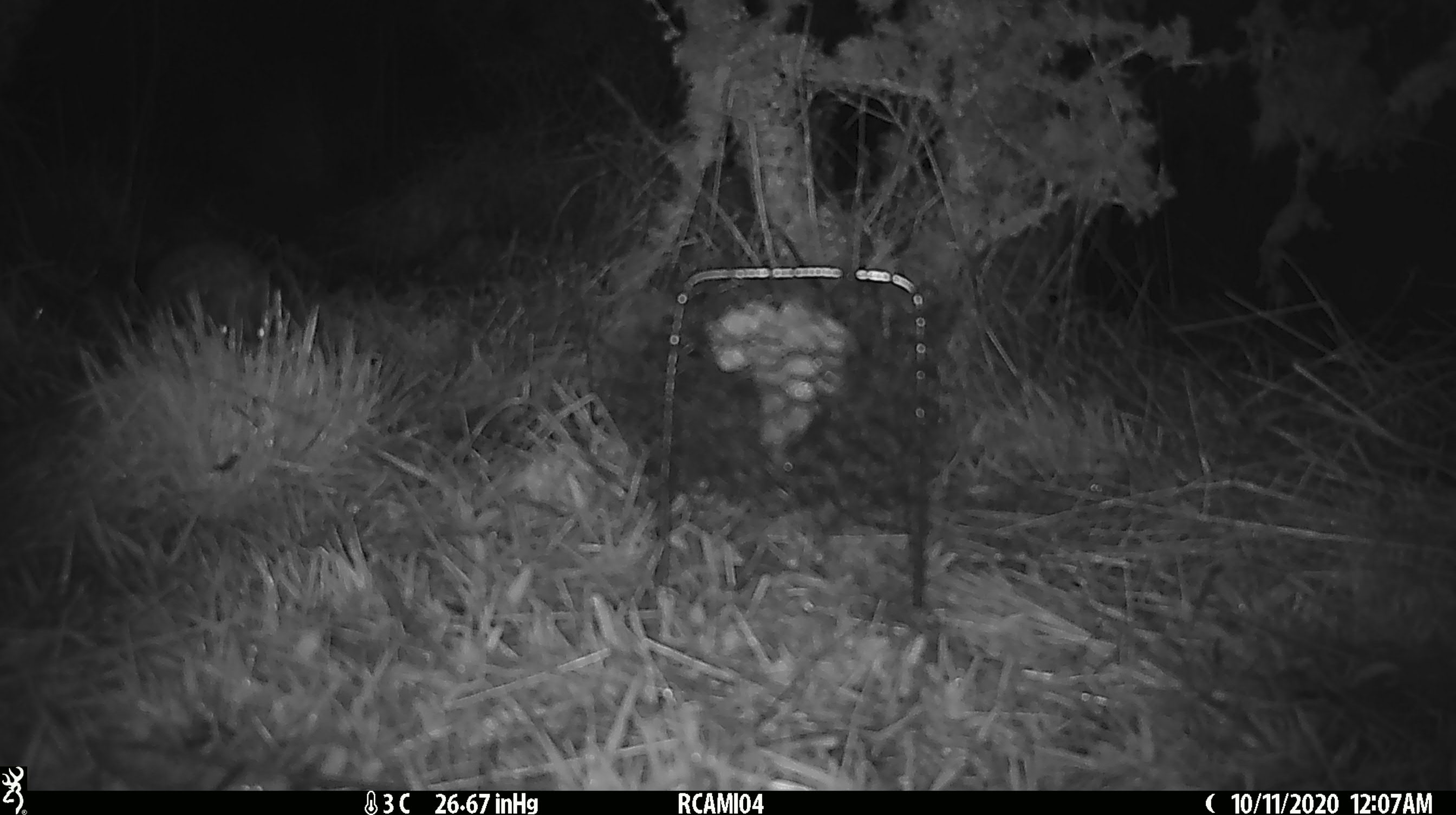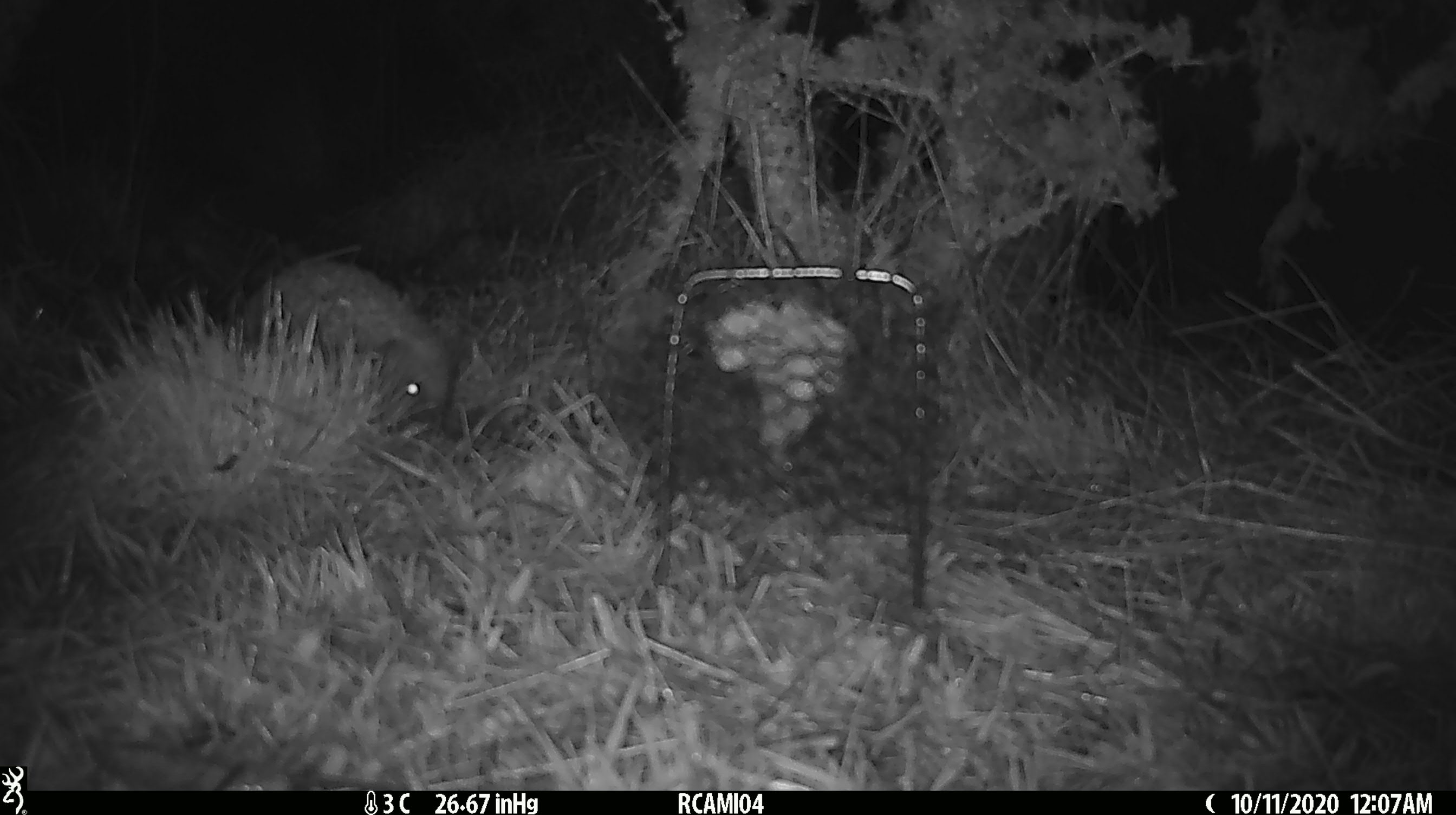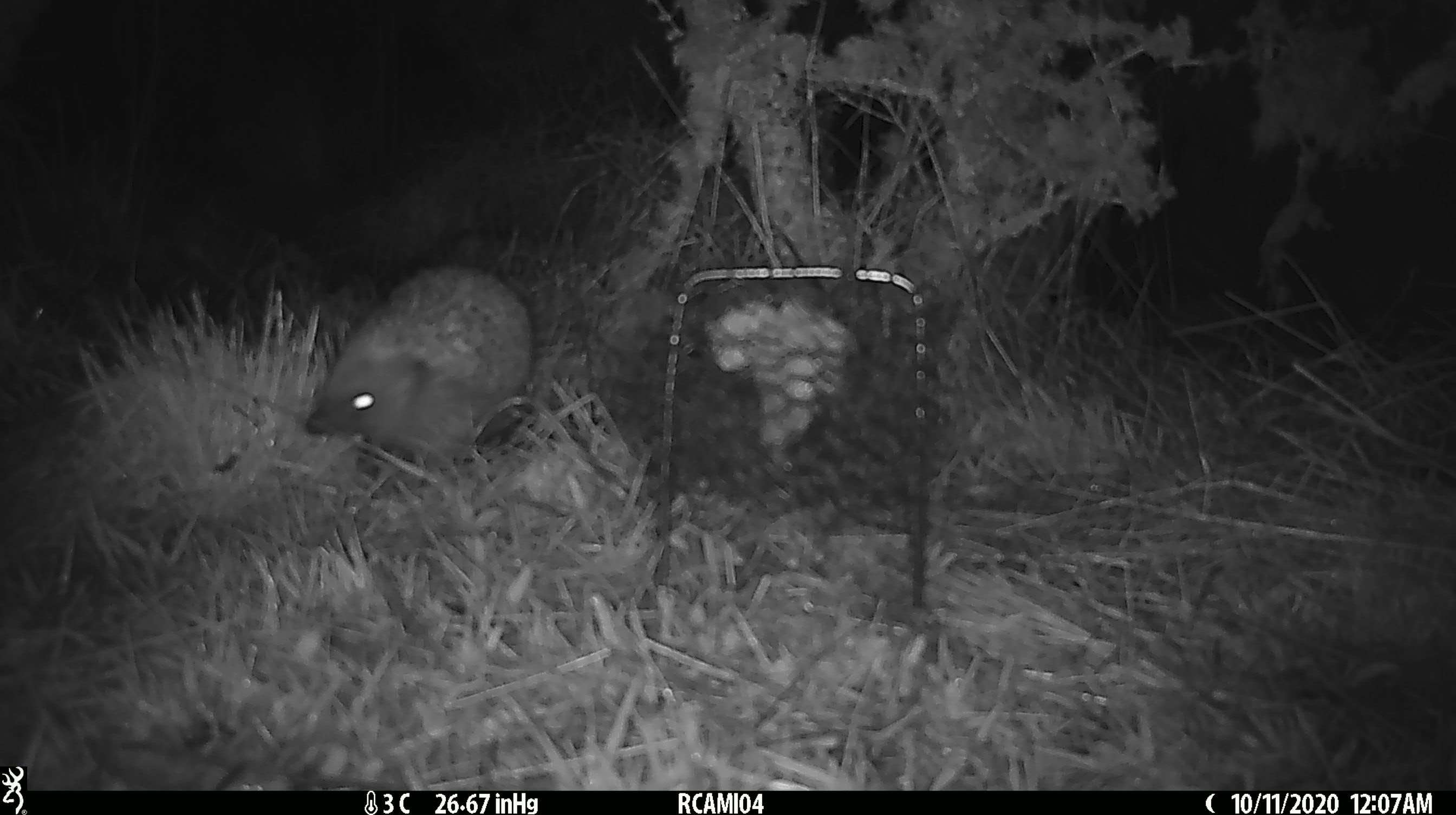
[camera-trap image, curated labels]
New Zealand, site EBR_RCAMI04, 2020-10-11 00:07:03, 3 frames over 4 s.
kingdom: Animalia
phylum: Chordata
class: Mammalia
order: Eulipotyphla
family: Erinaceidae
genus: Erinaceus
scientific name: Erinaceus europaeus europaeus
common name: european hedgehog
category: hedgehog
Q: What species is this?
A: Hedgehog (european hedgehog) (Erinaceus europaeus europaeus).